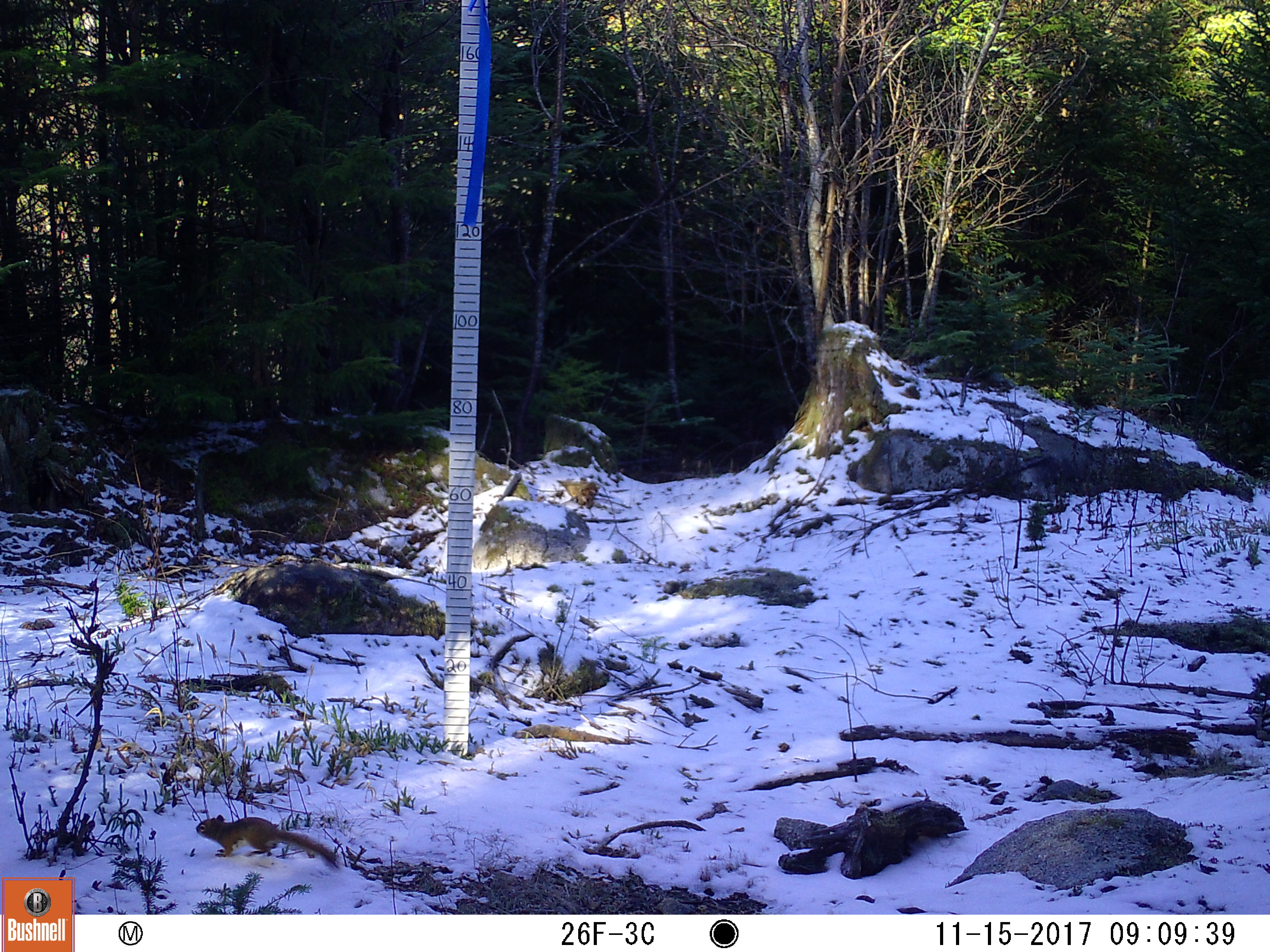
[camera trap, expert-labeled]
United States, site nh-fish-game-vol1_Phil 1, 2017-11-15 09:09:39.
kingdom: Animalia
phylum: Chordata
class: Mammalia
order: Rodentia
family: Sciuridae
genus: Tamiasciurus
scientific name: Tamiasciurus hudsonicus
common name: red squirrel